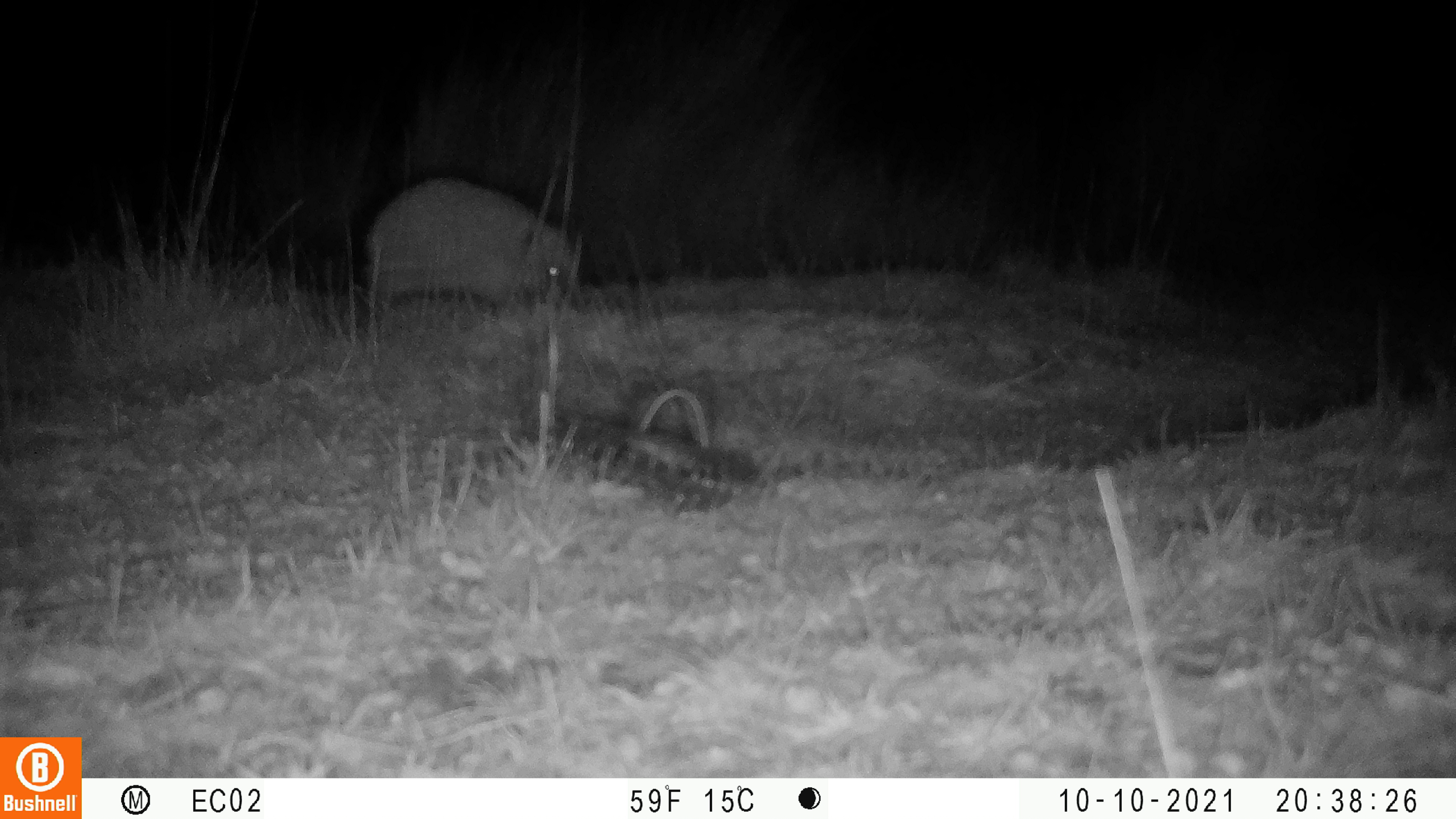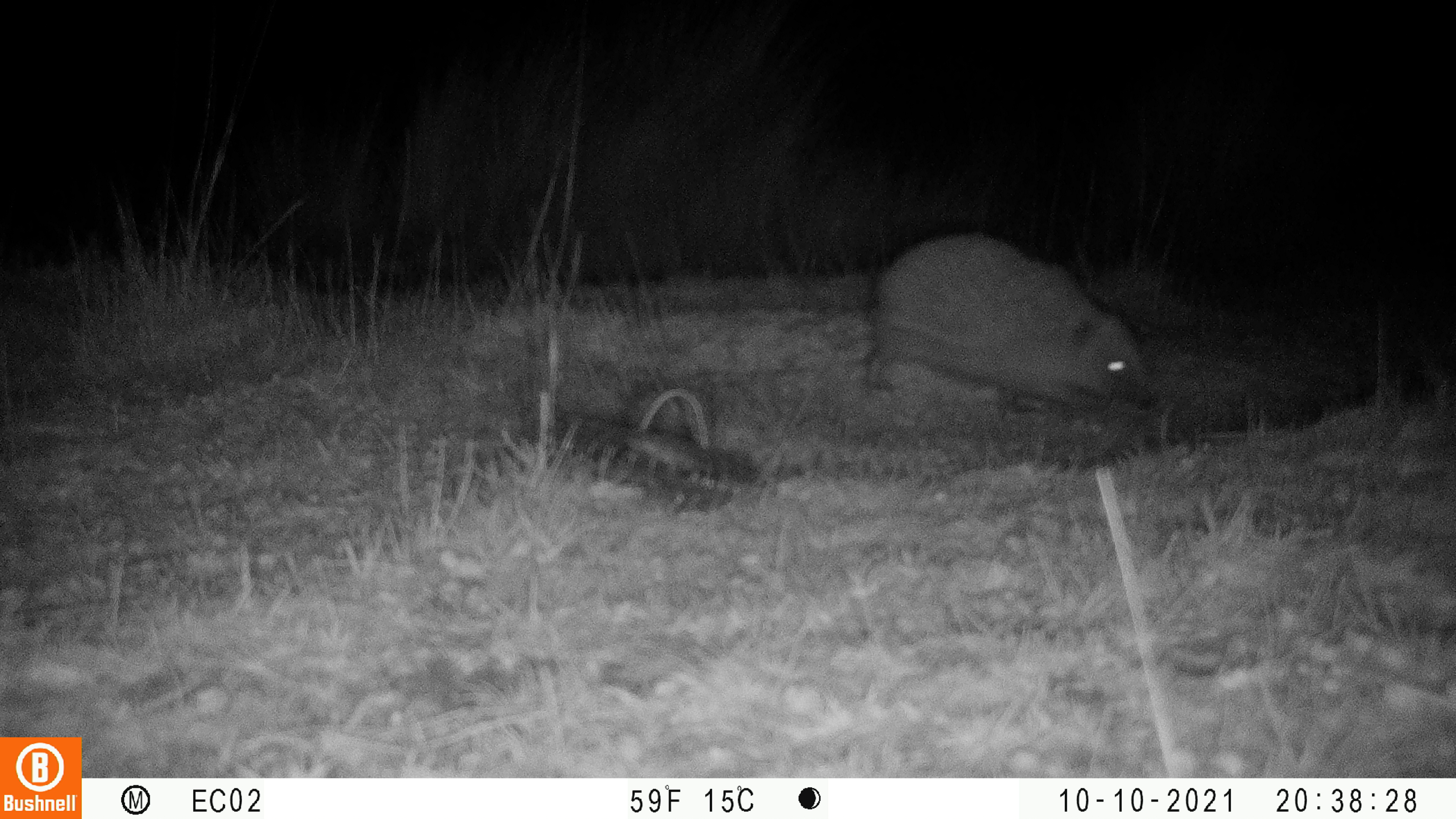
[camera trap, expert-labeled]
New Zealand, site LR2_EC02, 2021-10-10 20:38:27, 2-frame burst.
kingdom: Animalia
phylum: Chordata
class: Mammalia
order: Eulipotyphla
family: Erinaceidae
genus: Erinaceus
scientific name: Erinaceus europaeus europaeus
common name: european hedgehog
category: hedgehog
Hedgehog (european hedgehog) (Erinaceus europaeus europaeus).